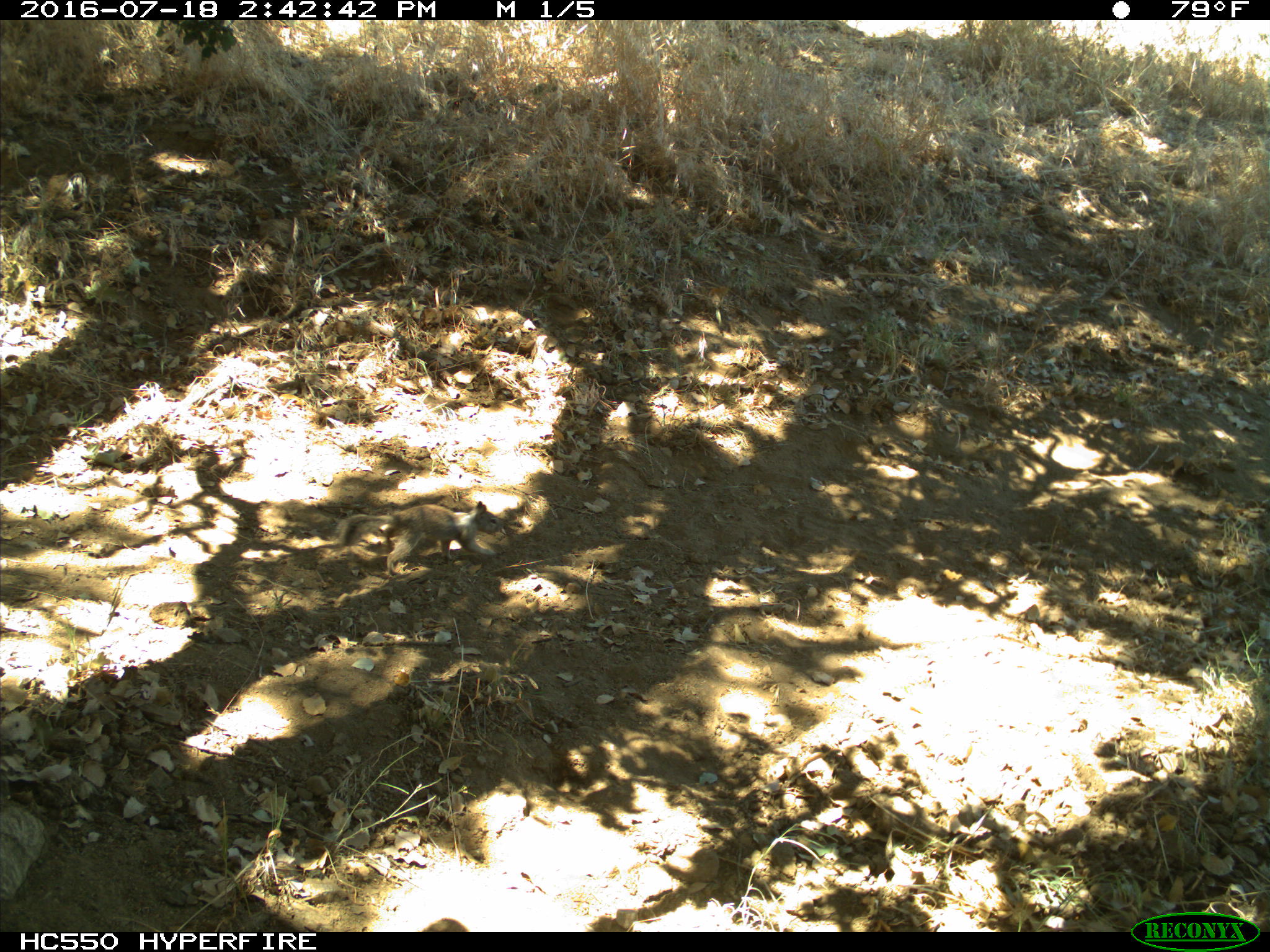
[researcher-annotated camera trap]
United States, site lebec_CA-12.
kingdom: Animalia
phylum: Chordata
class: Mammalia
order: Rodentia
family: Sciuridae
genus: Otospermophilus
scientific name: Otospermophilus beecheyi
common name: california ground squirrel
Otospermophilus beecheyi (california ground squirrel).